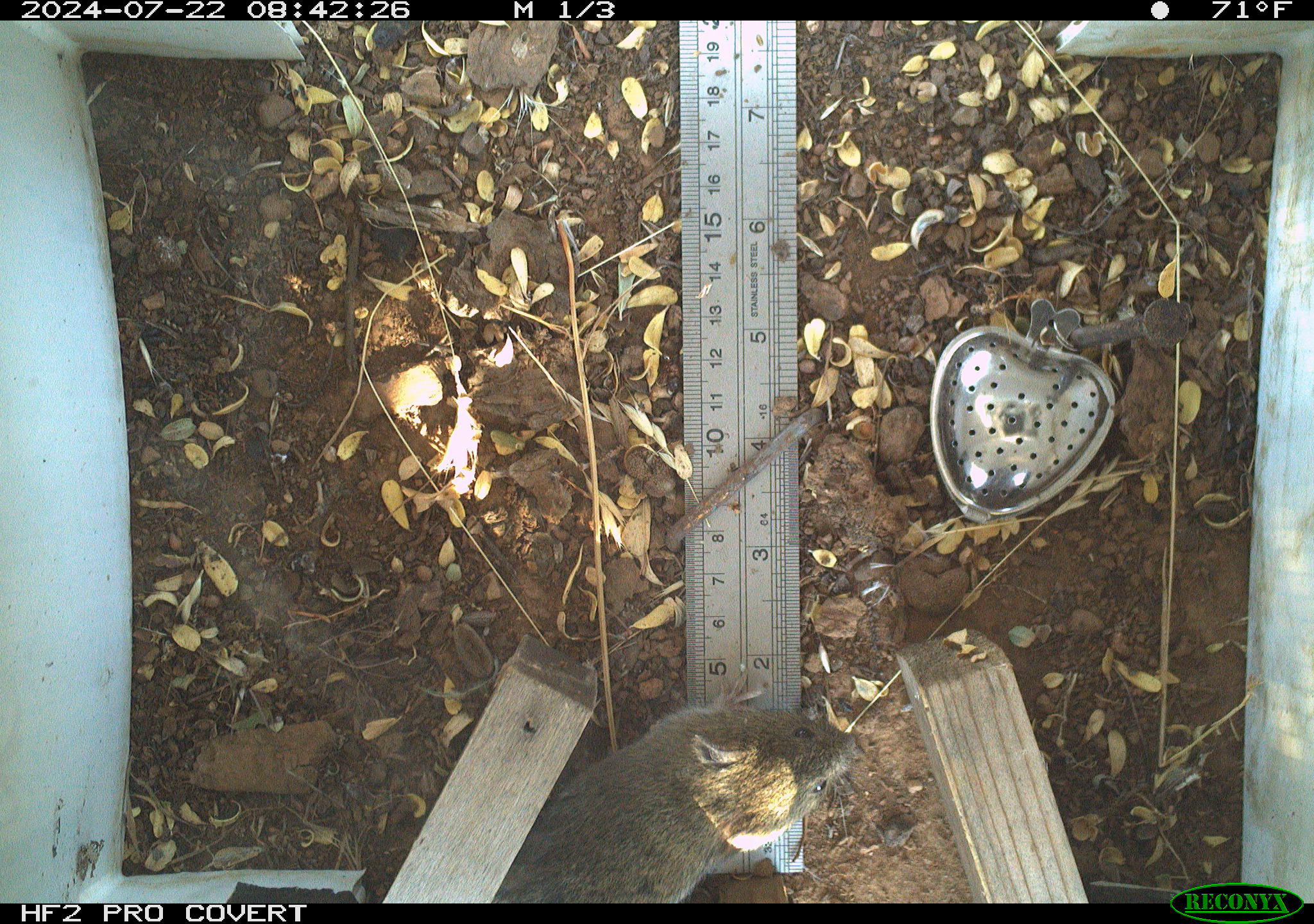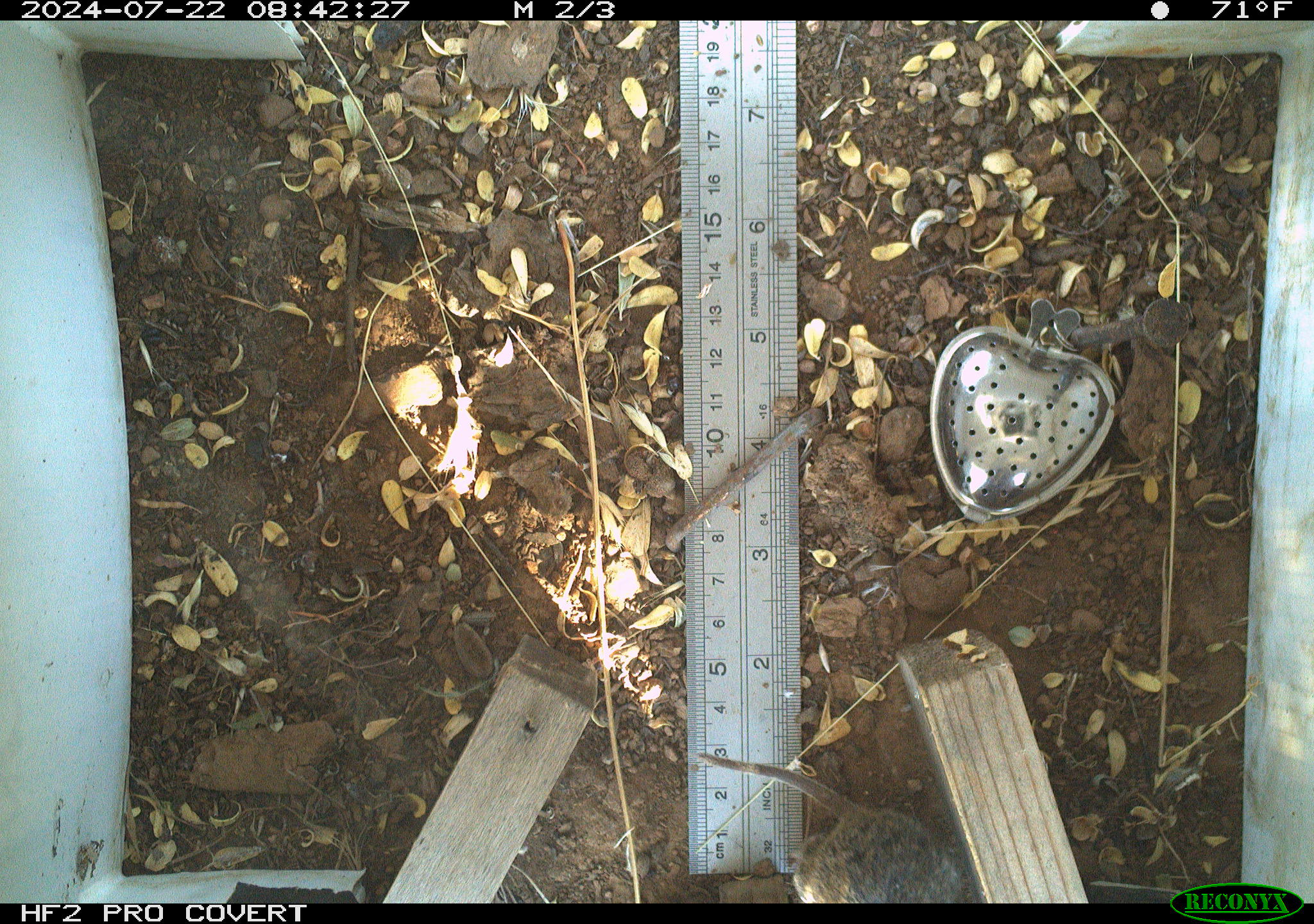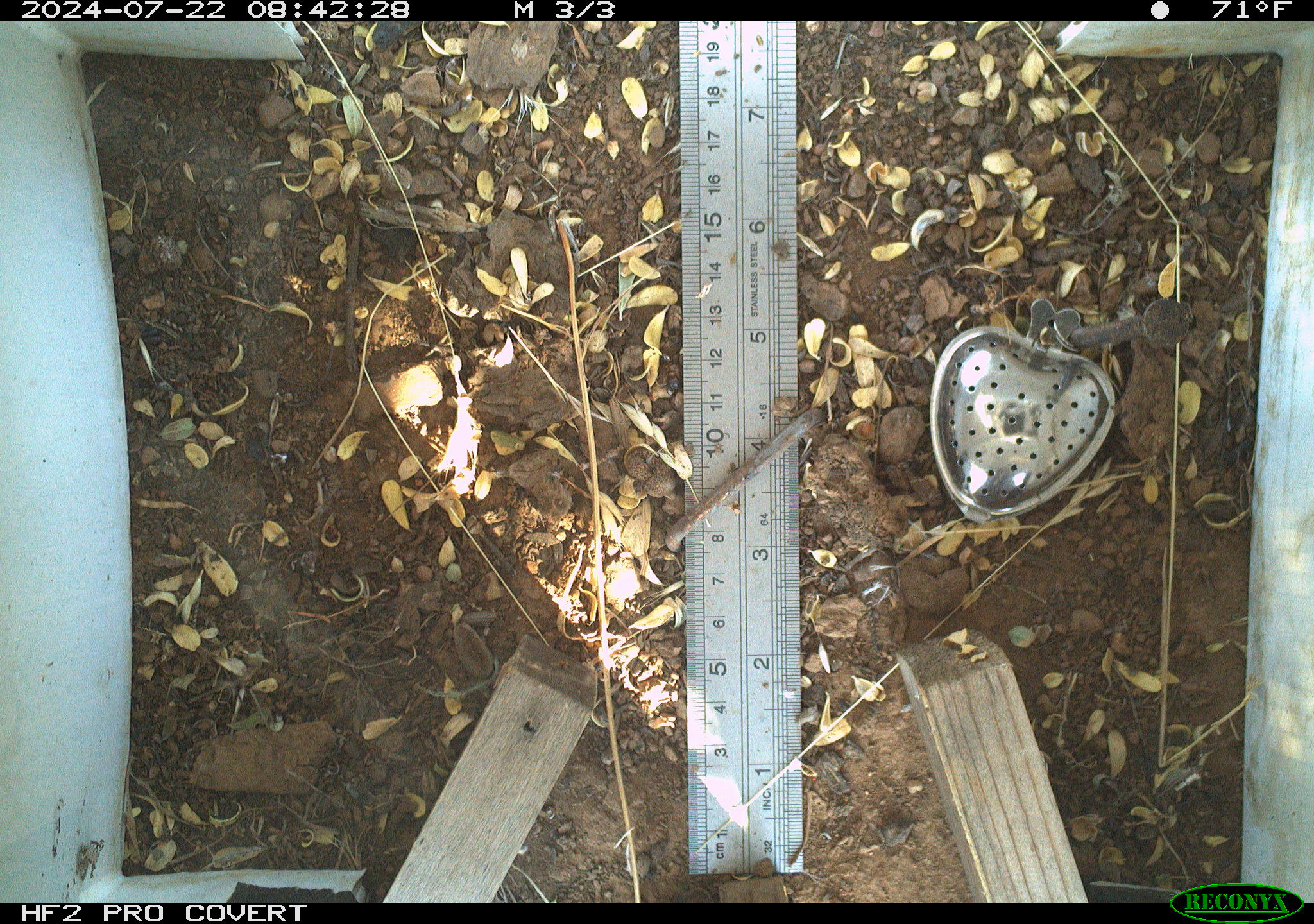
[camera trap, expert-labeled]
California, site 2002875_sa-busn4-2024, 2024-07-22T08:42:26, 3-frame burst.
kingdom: Animalia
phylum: Chordata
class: Mammalia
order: Rodentia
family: Cricetidae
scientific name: Arvicolinae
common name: voles, lemmings, and muskrats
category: arvicolinae subfamily